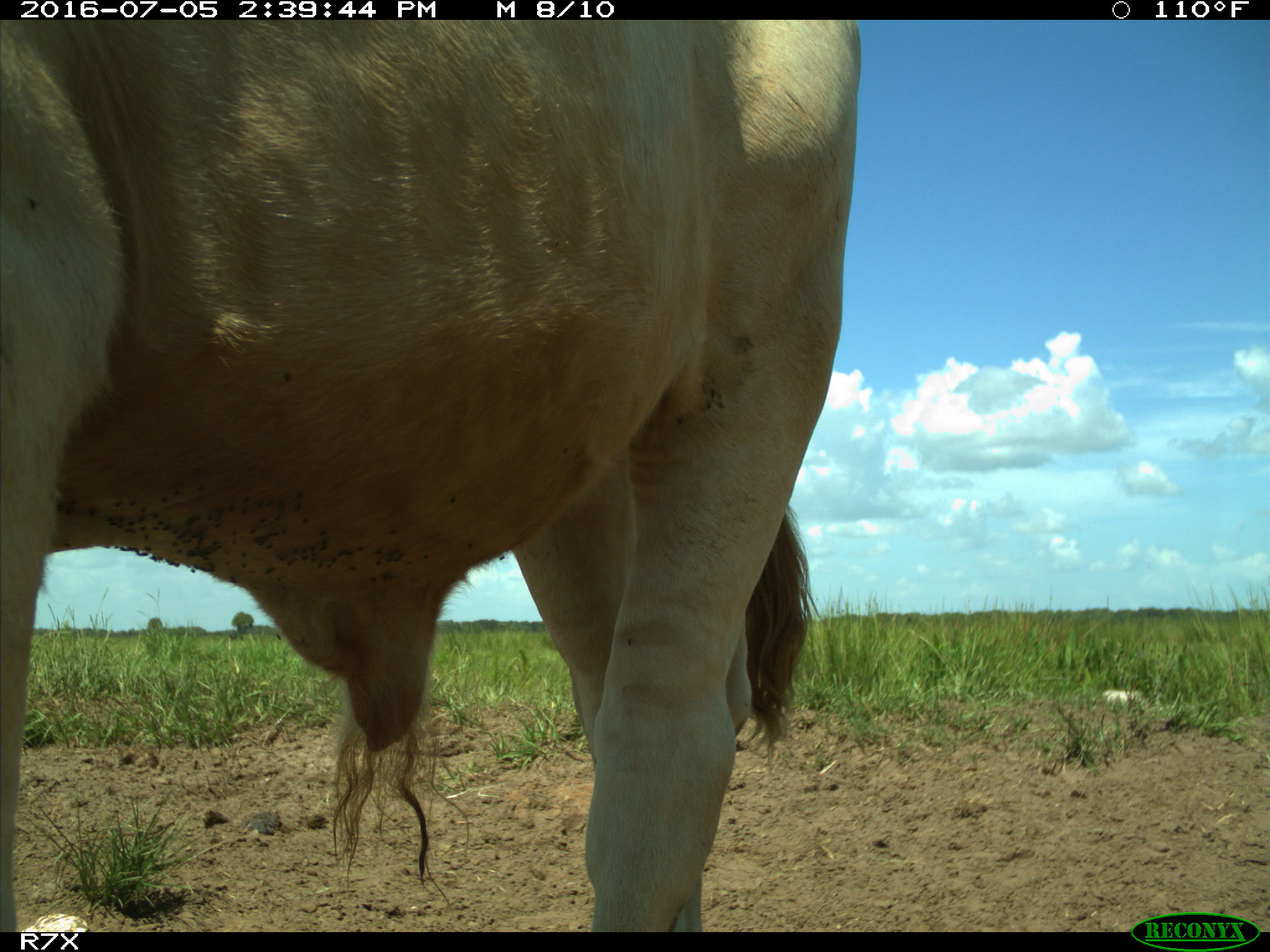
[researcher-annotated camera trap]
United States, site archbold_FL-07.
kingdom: Animalia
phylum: Chordata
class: Mammalia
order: Artiodactyla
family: Bovidae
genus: Bos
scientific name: Bos taurus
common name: domestic cow